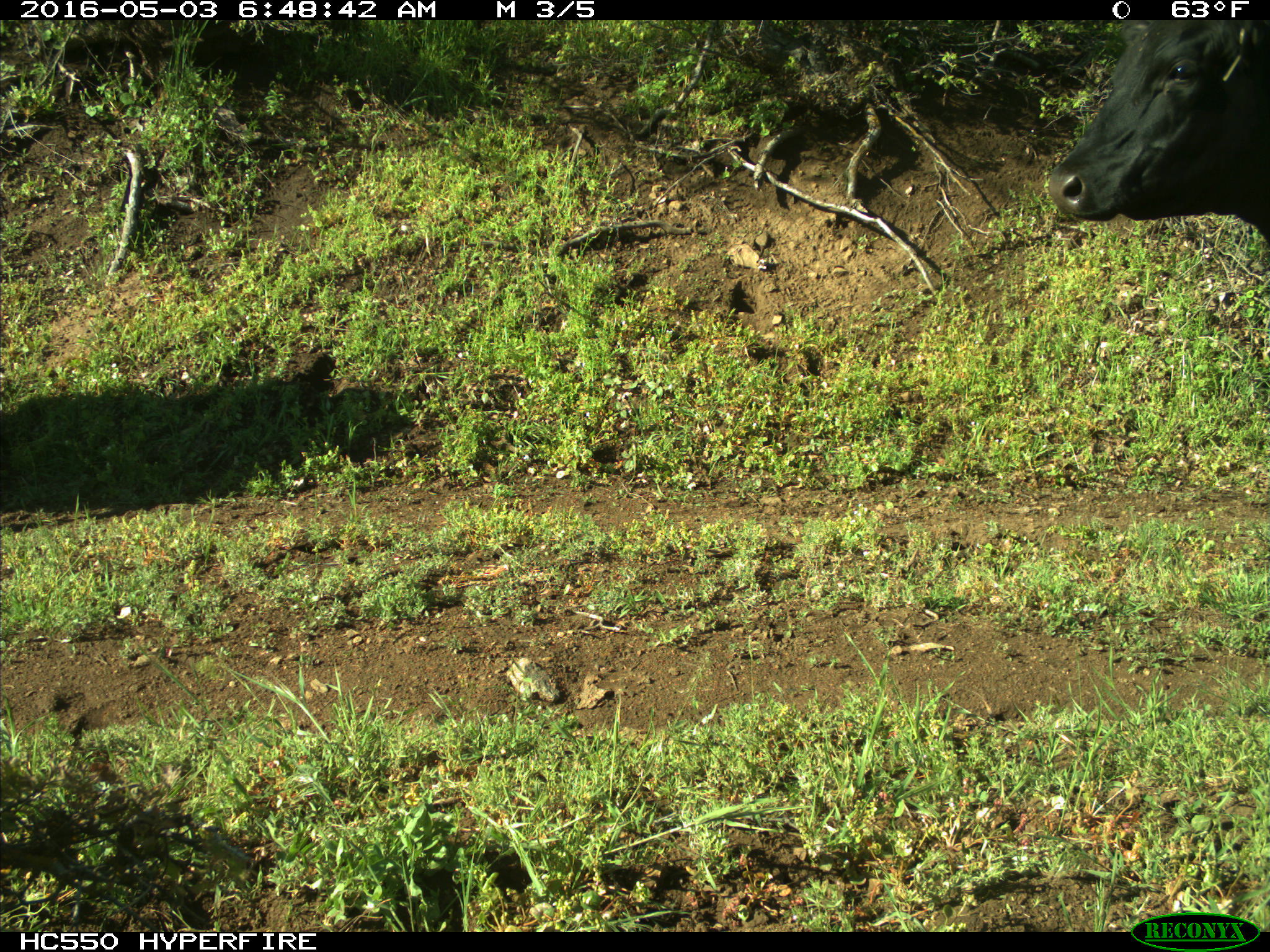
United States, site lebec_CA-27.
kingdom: Animalia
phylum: Chordata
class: Mammalia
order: Artiodactyla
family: Bovidae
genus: Bos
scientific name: Bos taurus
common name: domestic cow